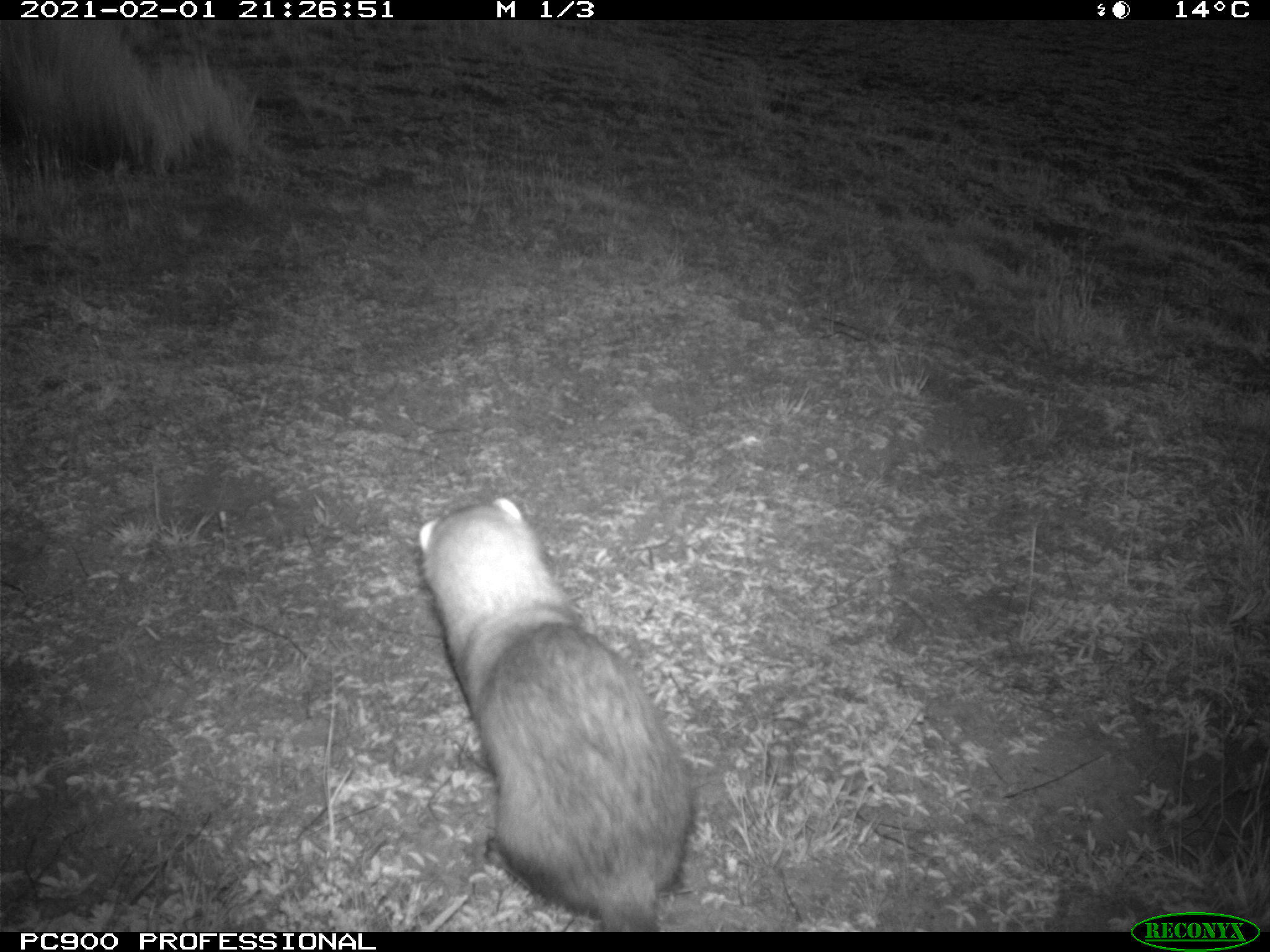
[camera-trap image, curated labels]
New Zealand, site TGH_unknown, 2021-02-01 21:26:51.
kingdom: Animalia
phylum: Chordata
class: Mammalia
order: Carnivora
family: Mustelidae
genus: Mustela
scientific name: Mustela furo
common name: ferret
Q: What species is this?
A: Ferret (Mustela furo).